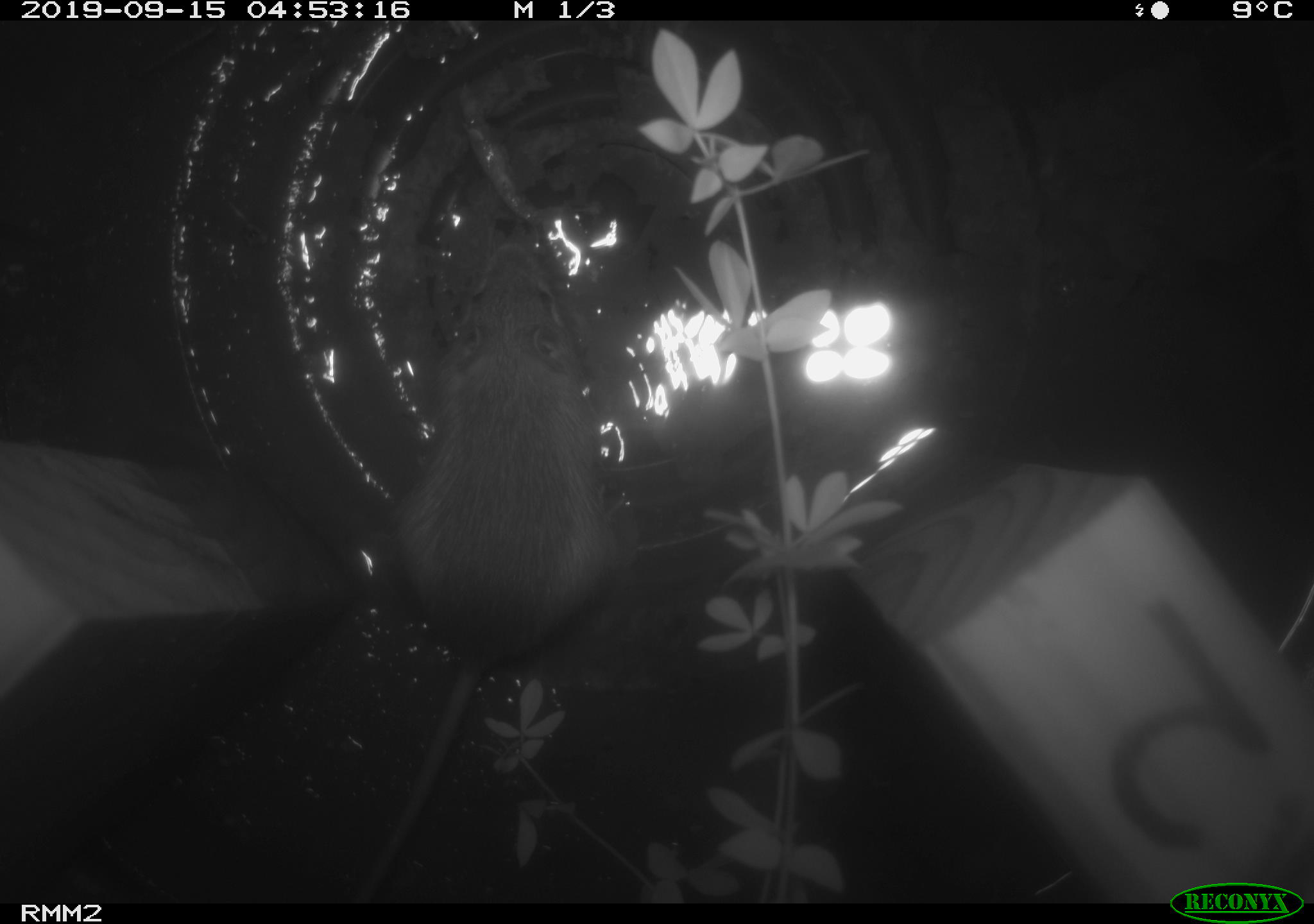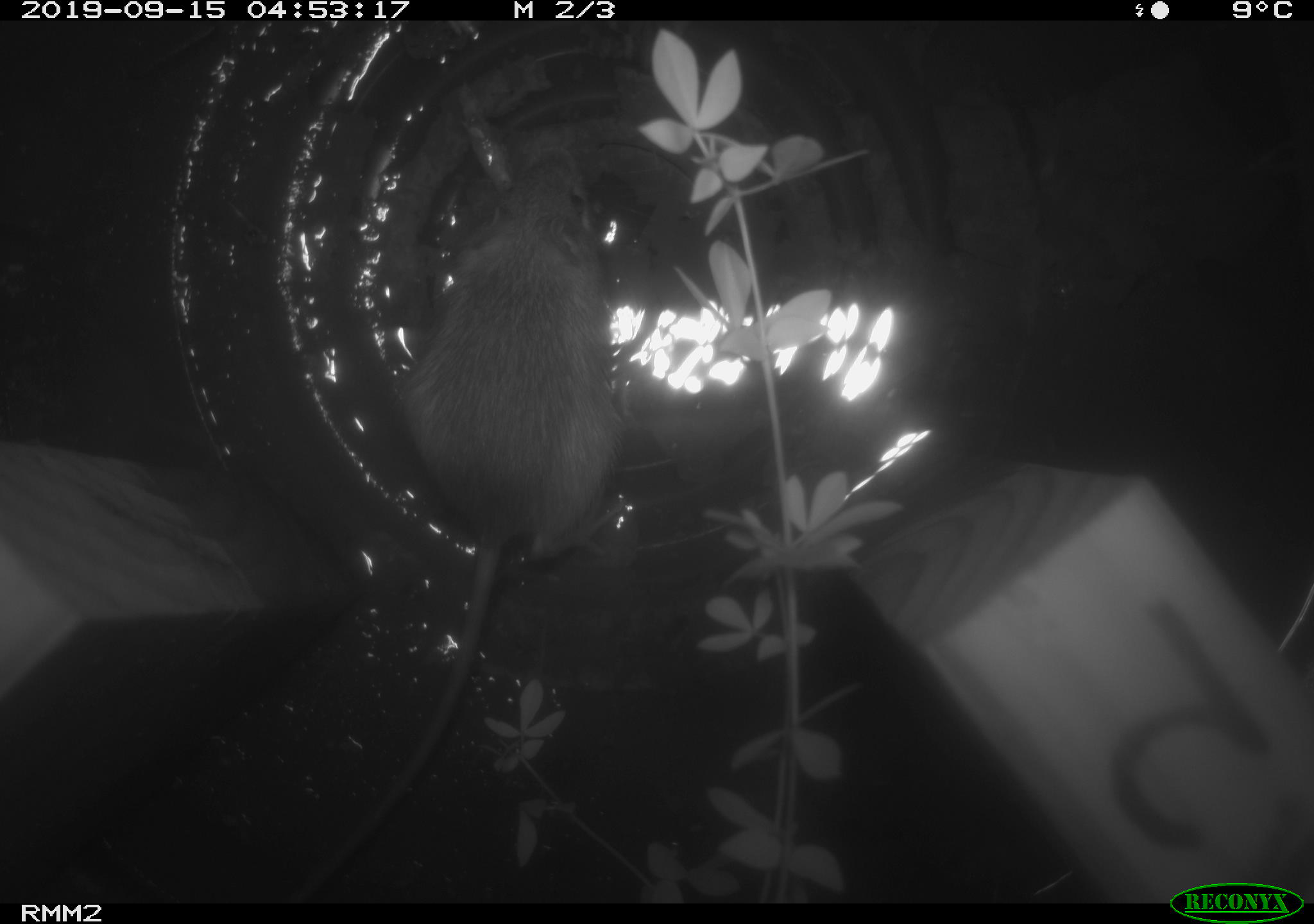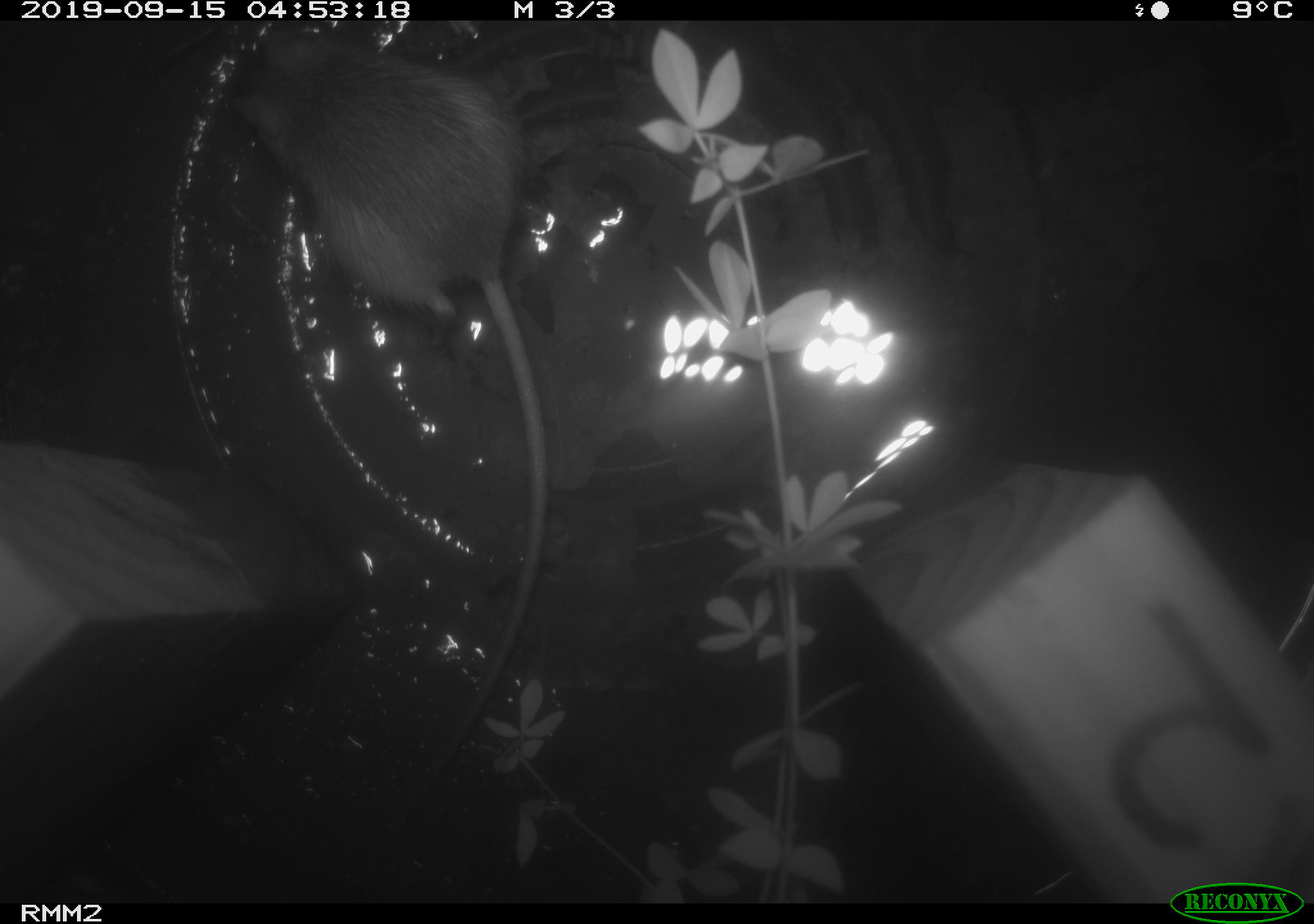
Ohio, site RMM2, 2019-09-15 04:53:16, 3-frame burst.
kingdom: Animalia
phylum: Chordata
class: Mammalia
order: Rodentia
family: Zapodidae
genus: Napaeozapus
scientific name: Napaeozapus insignis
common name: woodland jumping mouse